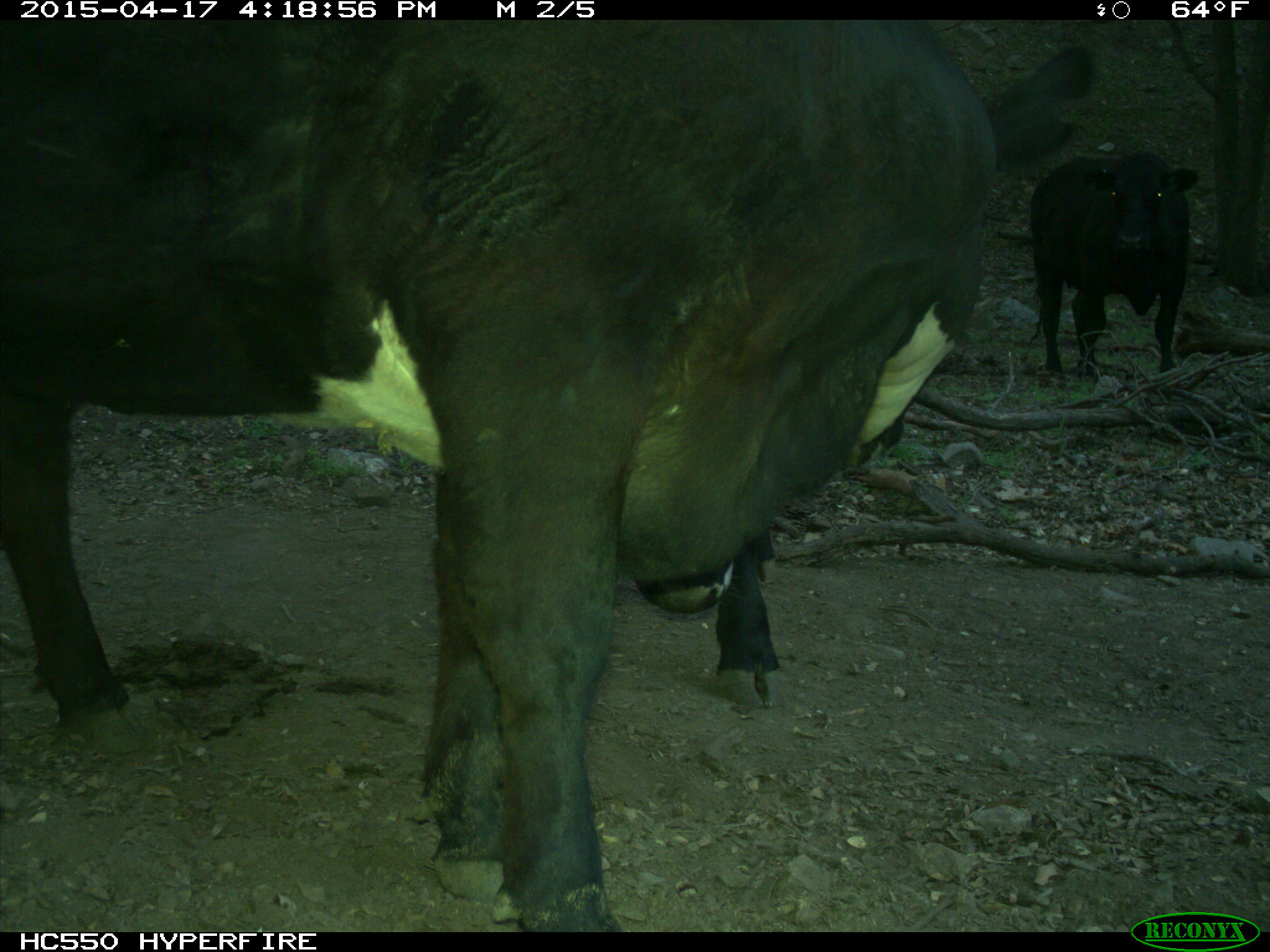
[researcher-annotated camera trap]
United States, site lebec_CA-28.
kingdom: Animalia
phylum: Chordata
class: Mammalia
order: Artiodactyla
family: Bovidae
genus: Bos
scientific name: Bos taurus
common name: domestic cow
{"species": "Bos taurus (domestic cow)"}